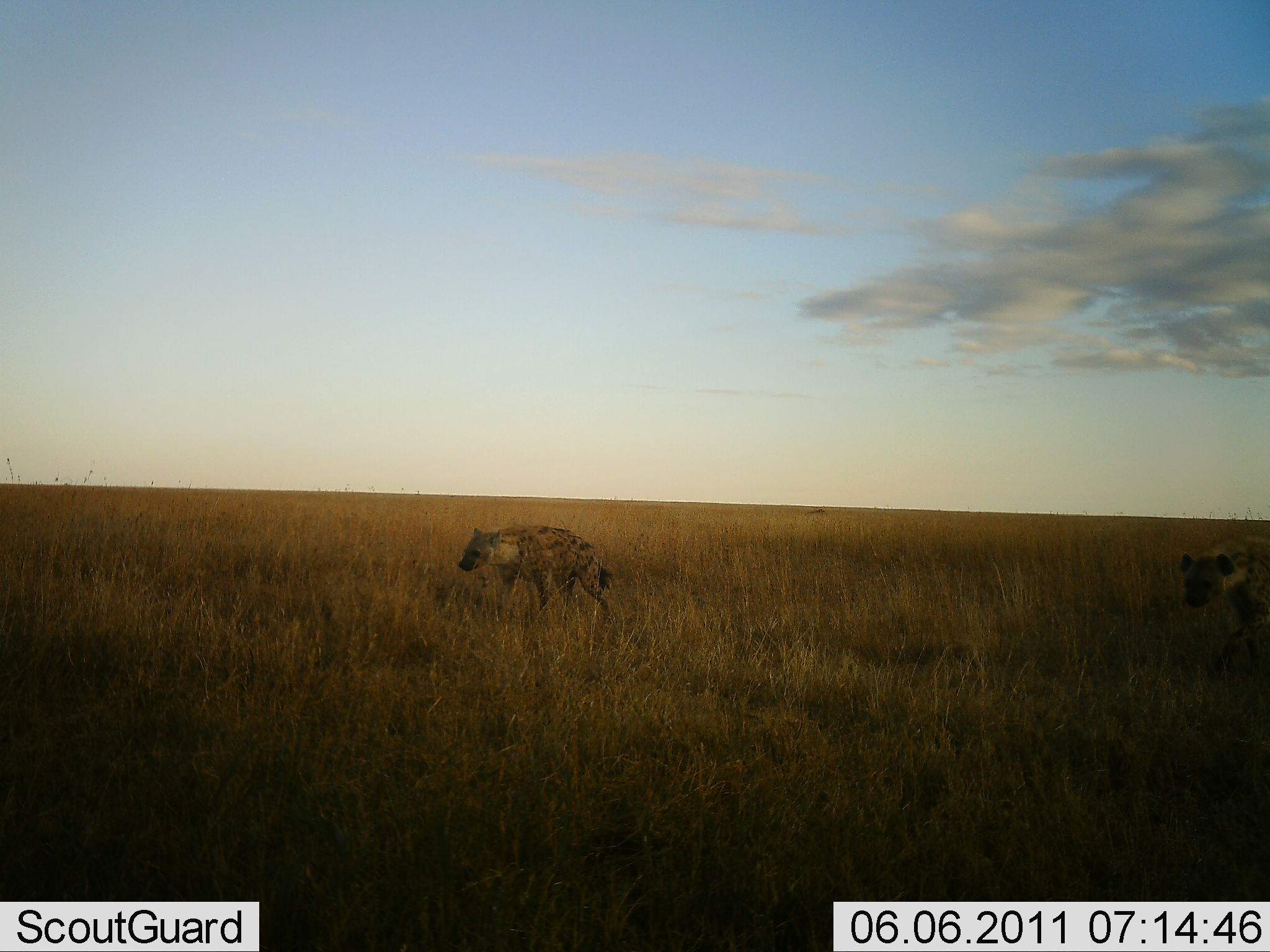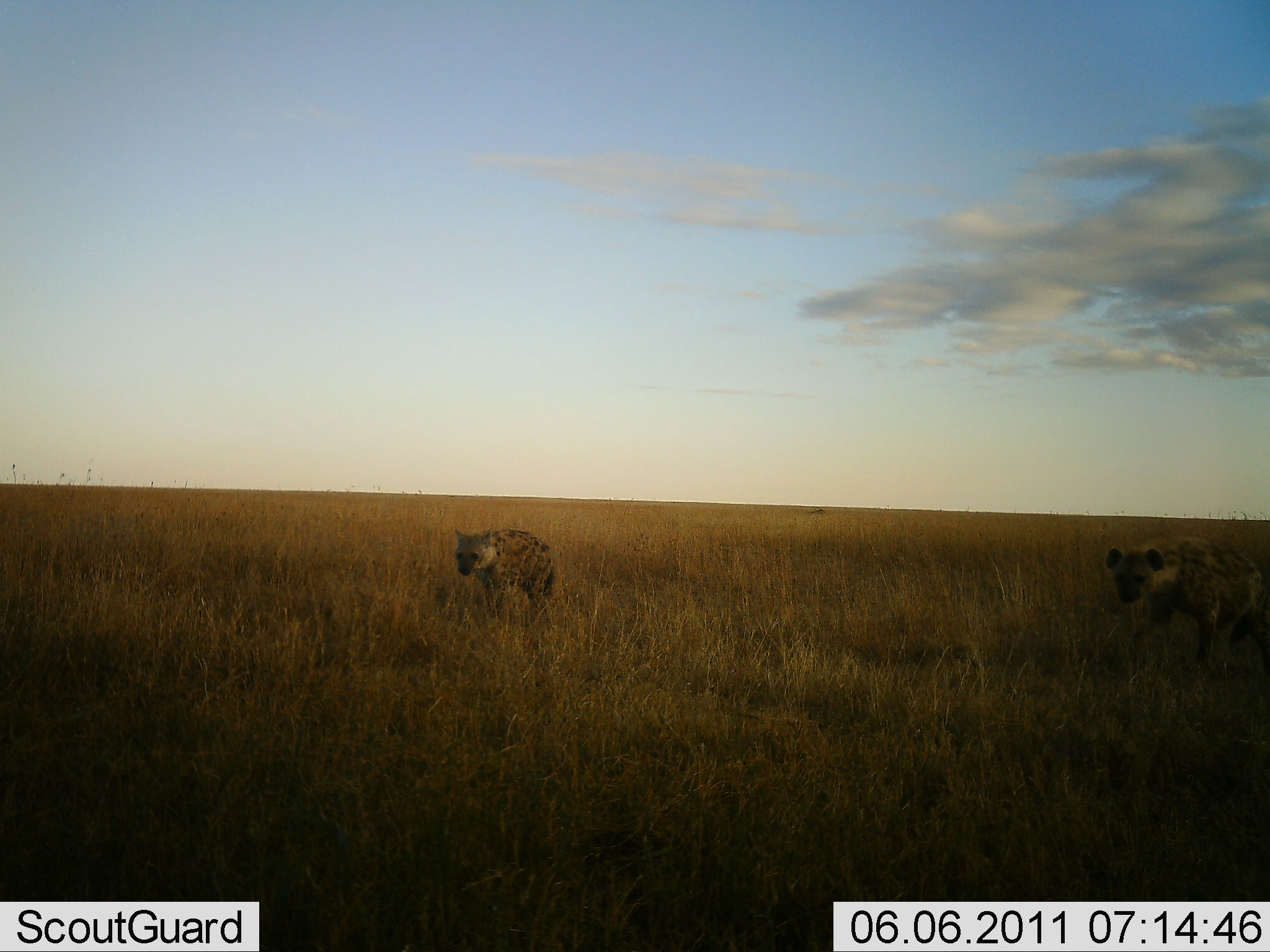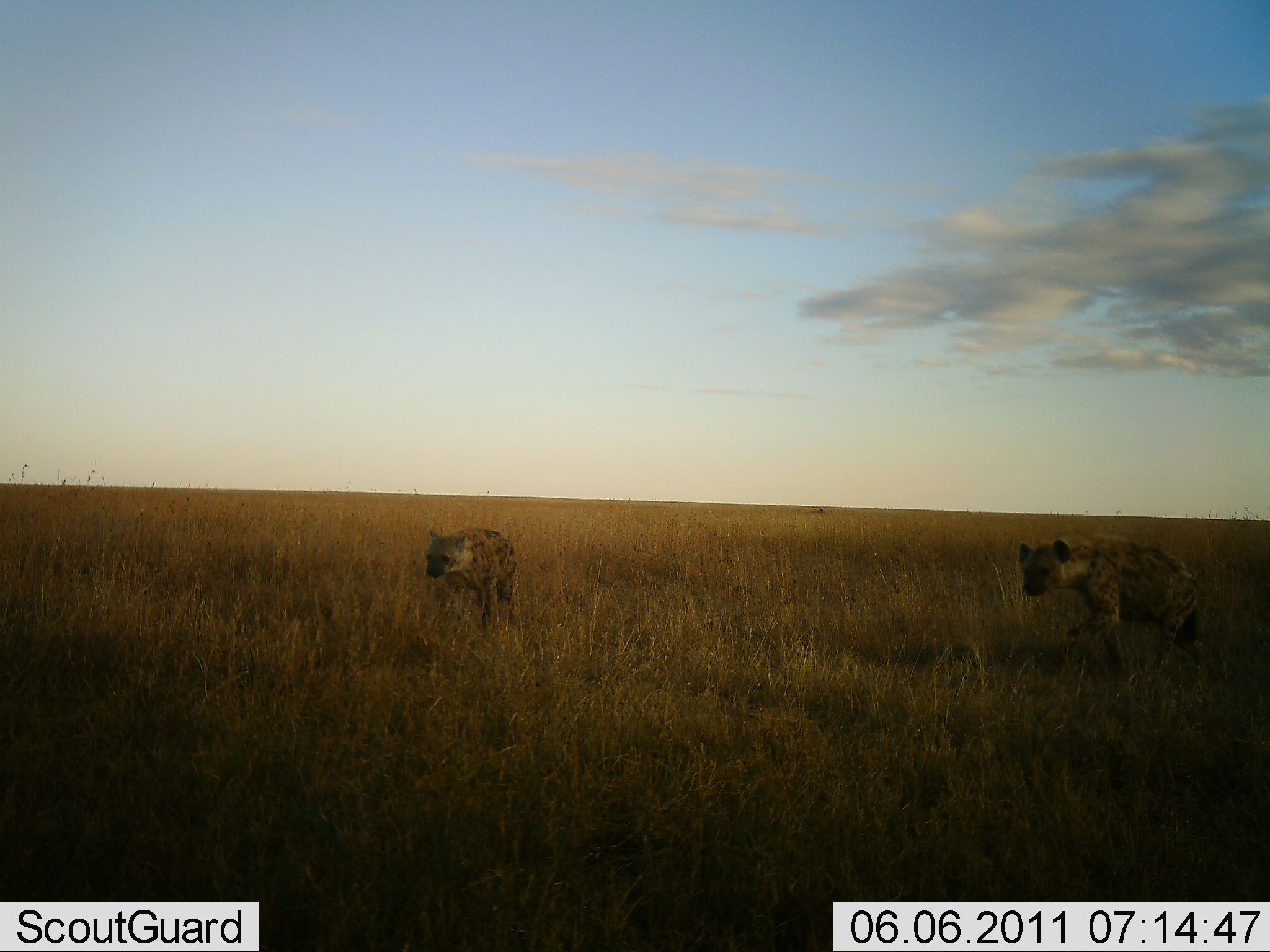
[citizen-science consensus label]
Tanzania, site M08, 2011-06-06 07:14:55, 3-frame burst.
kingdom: Animalia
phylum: Chordata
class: Mammalia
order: Carnivora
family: Hyaenidae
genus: Crocuta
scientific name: Crocuta crocuta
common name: spotted hyena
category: hyenaspotted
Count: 2.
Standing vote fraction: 0%.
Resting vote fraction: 0%.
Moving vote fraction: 100%.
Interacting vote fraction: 0%.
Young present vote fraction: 0%.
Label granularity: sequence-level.